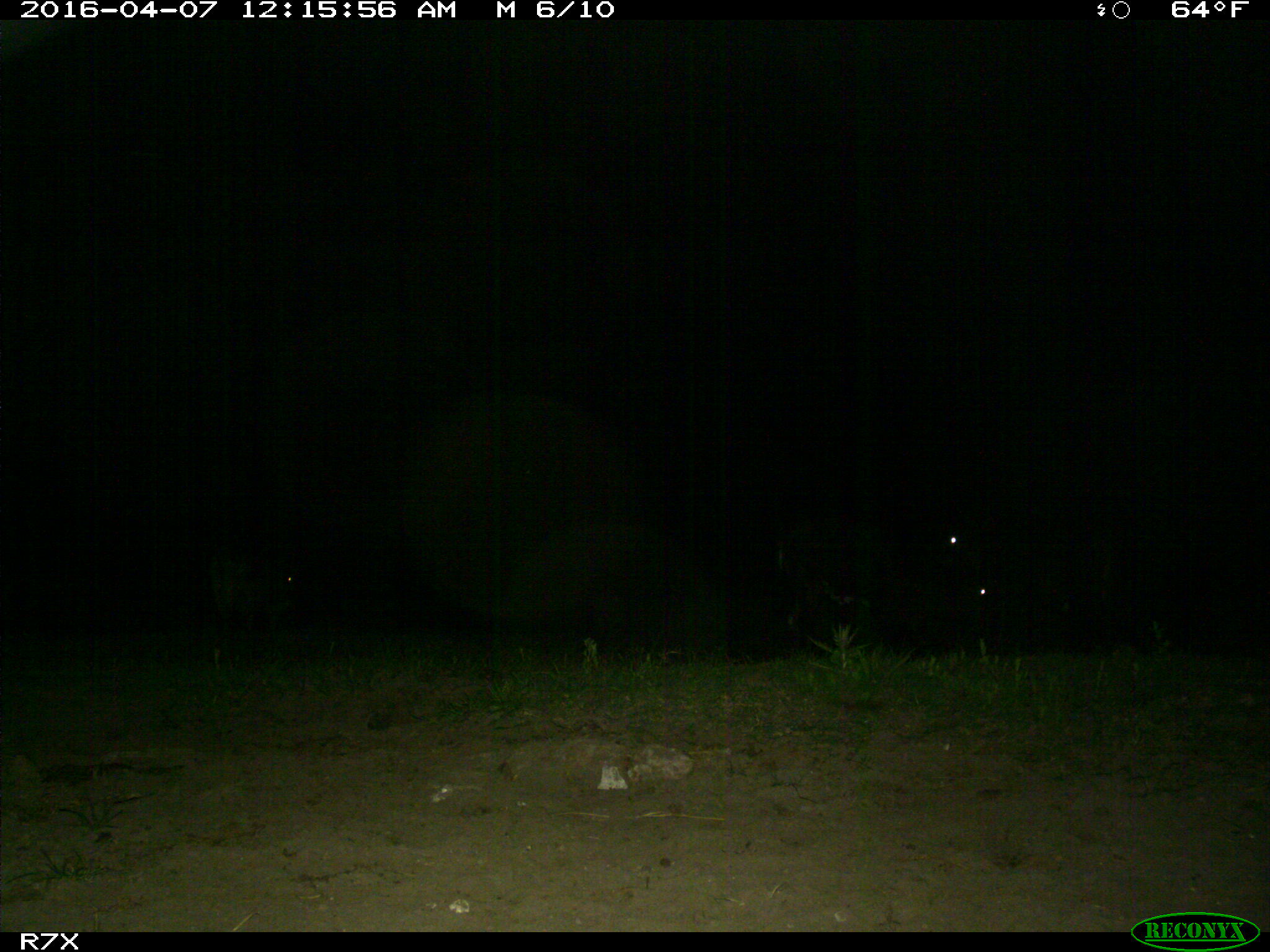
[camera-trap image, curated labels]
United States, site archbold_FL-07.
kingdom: Animalia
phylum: Chordata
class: Mammalia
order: Artiodactyla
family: Bovidae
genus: Bos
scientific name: Bos taurus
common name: domestic cow